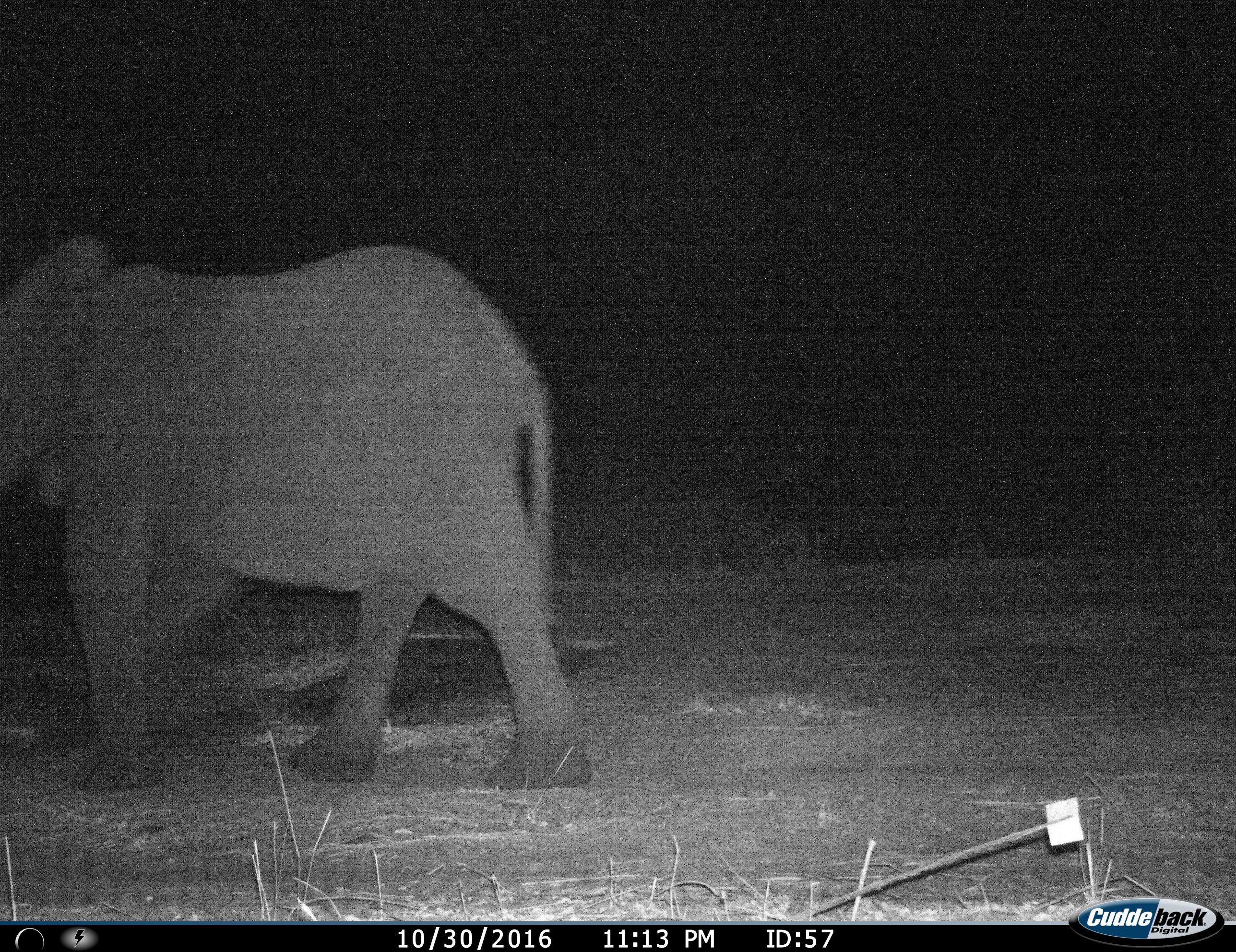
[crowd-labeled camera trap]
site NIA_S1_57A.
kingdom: Animalia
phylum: Chordata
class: Mammalia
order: Proboscidea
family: Elephantidae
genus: Loxodonta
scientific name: Loxodonta africana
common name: african bush elephant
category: elephant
Elephant (african bush elephant) (Loxodonta africana), count 1. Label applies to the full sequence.